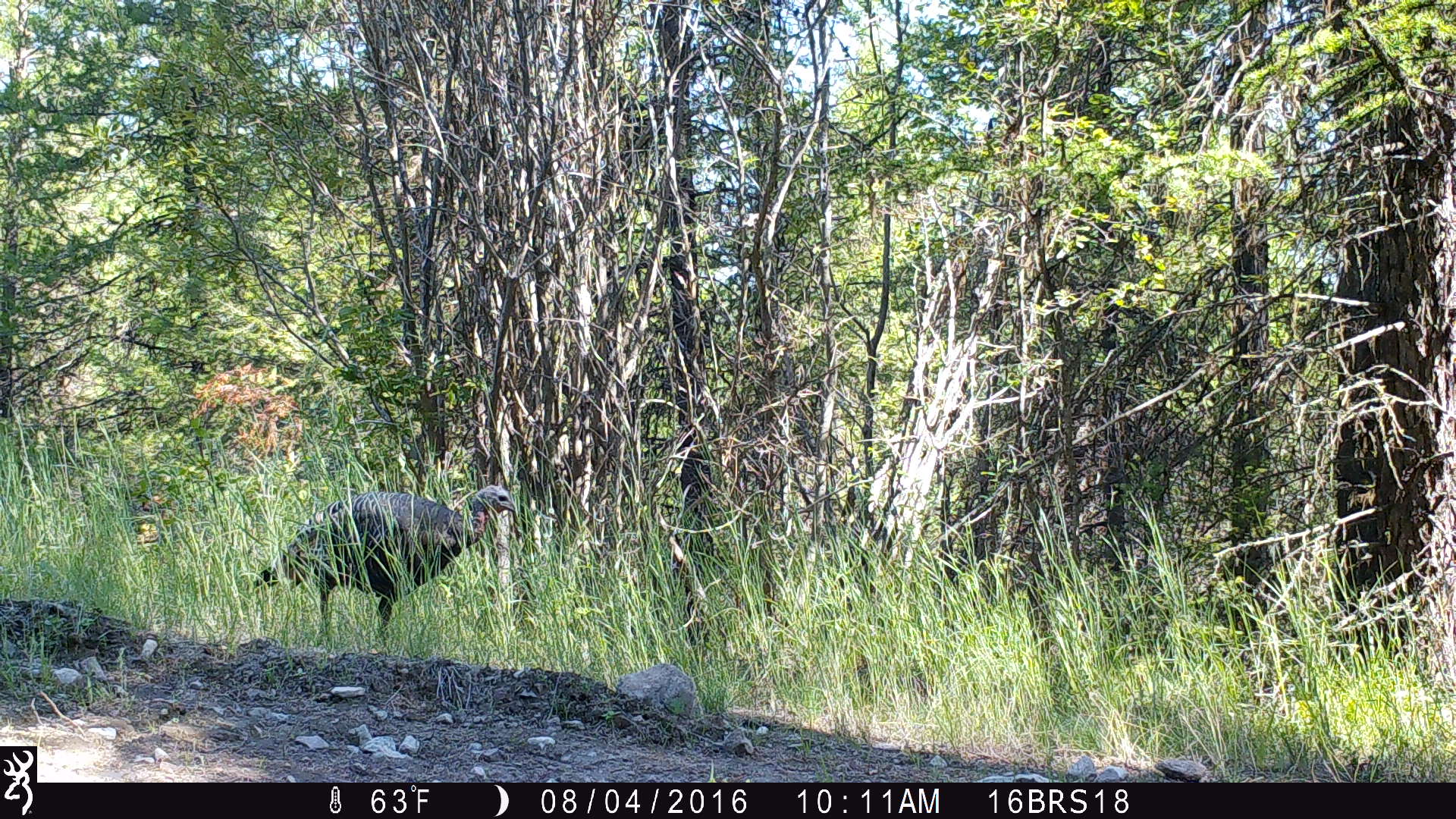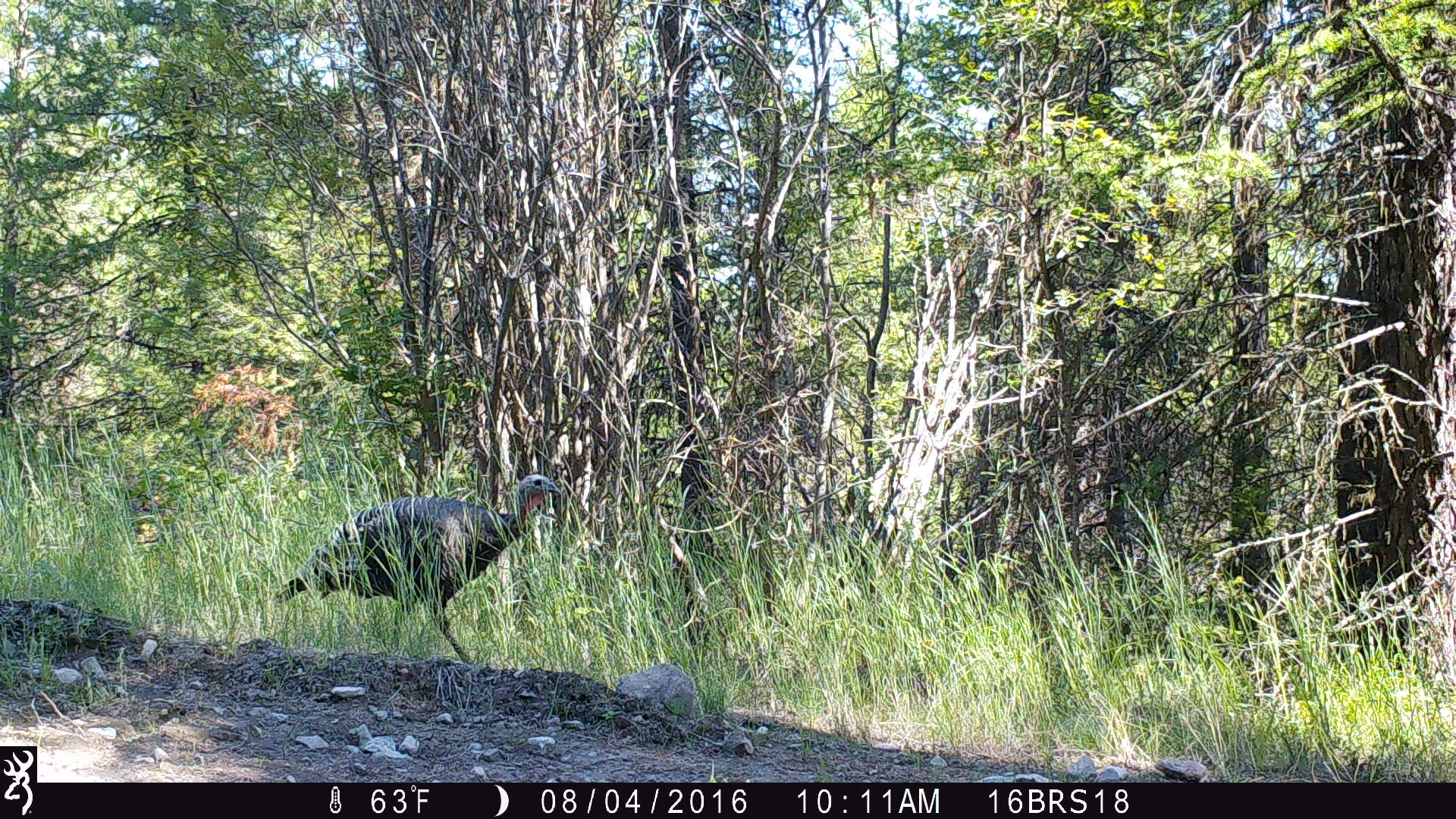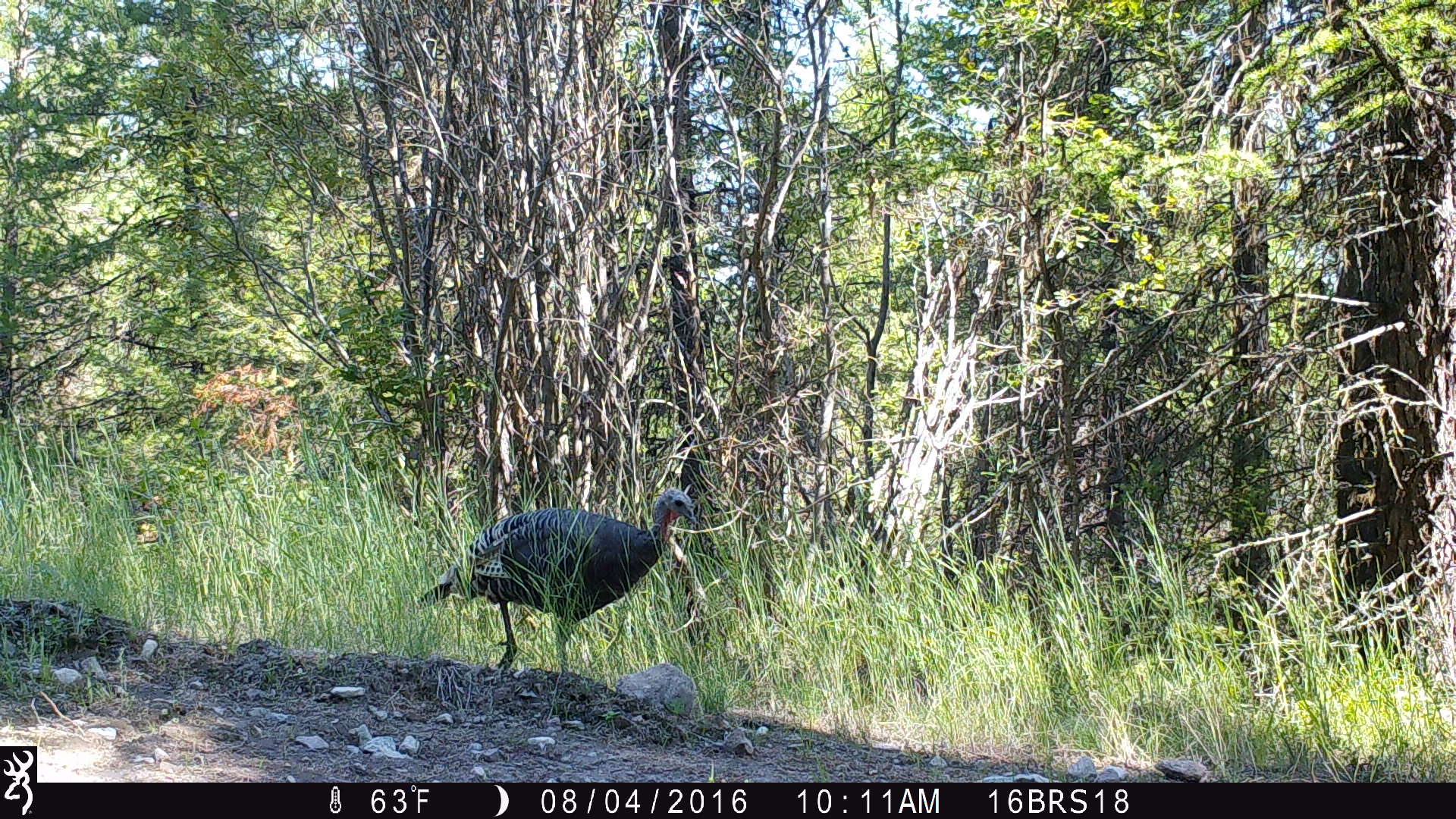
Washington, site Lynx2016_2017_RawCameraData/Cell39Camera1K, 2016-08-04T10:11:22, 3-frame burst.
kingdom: Animalia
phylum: Chordata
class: Aves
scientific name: Aves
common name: birds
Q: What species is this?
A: Aves (birds).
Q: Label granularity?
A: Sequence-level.